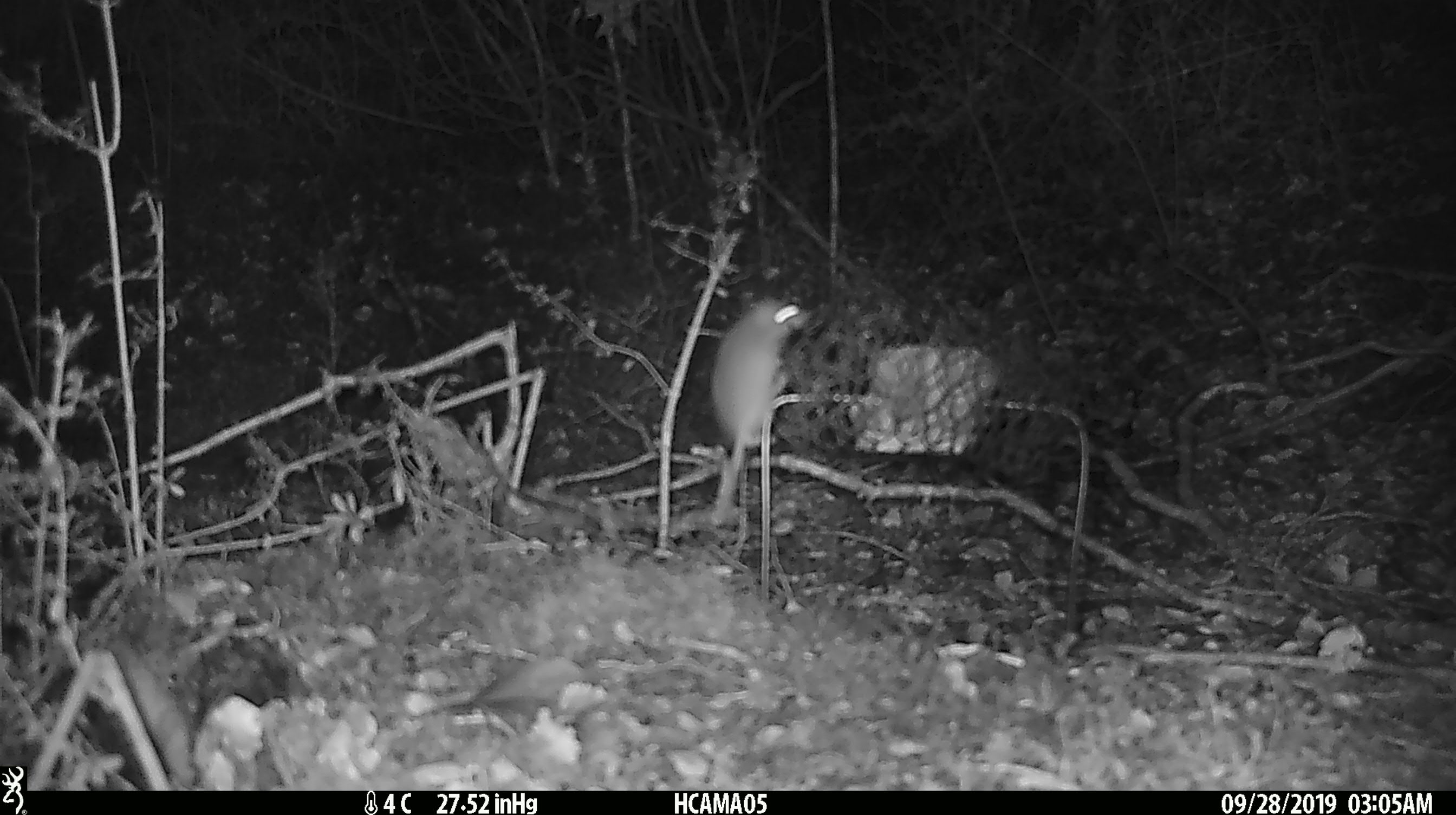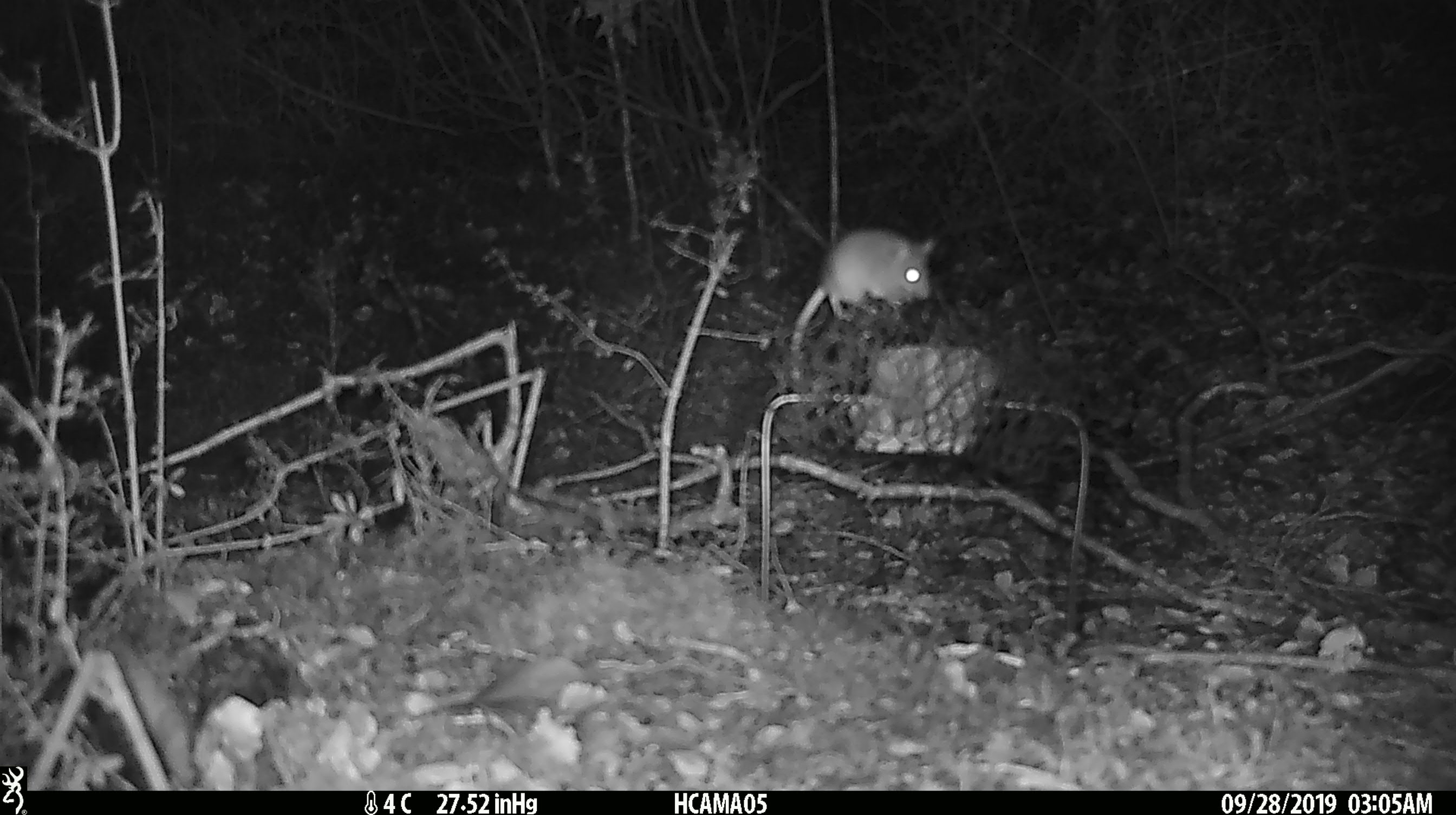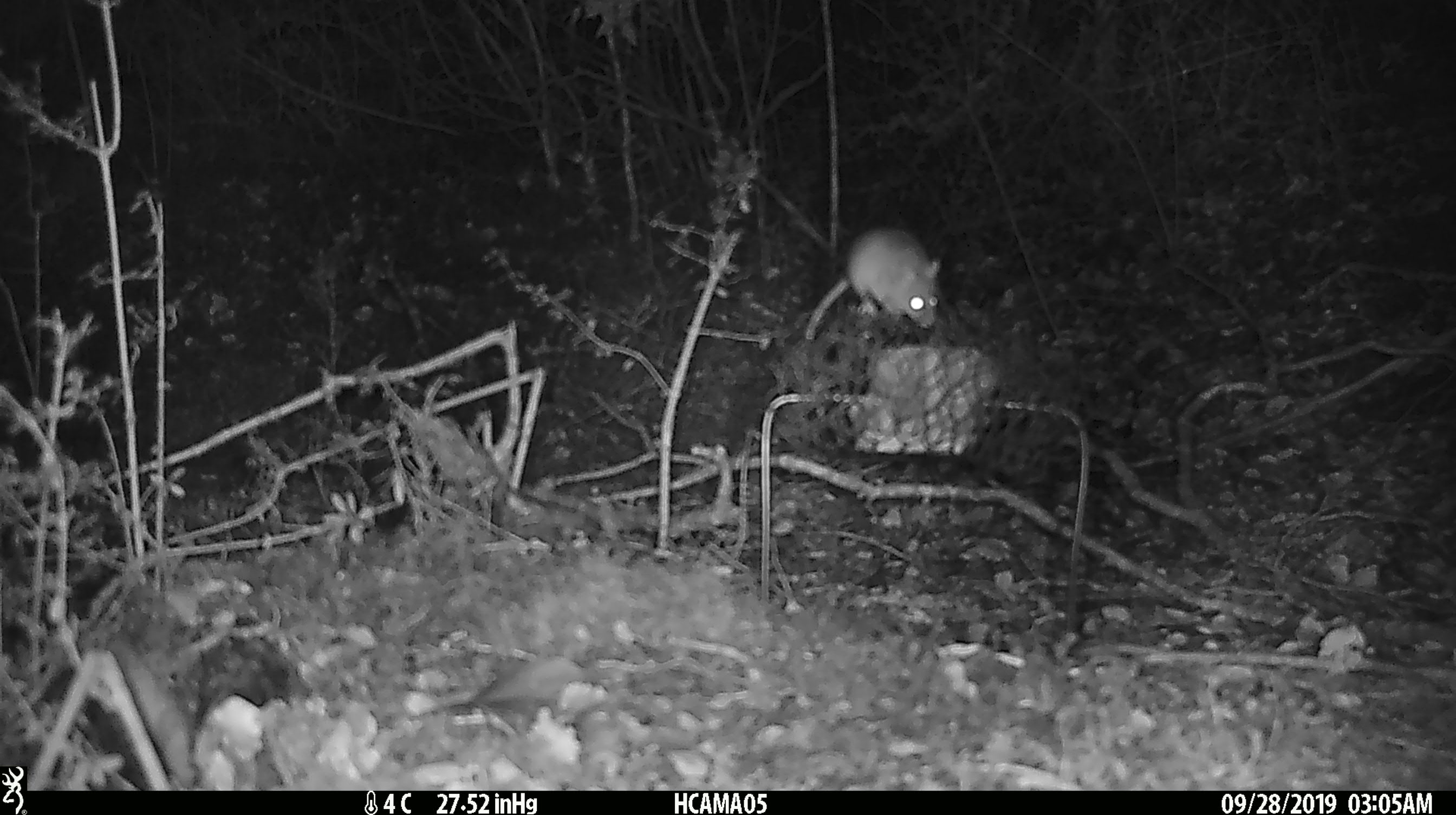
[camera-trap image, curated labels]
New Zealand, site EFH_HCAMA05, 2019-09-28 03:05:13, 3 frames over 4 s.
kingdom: Animalia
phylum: Chordata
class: Mammalia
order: Rodentia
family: Muridae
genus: Mus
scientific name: Mus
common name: mouse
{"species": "mouse (Mus)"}